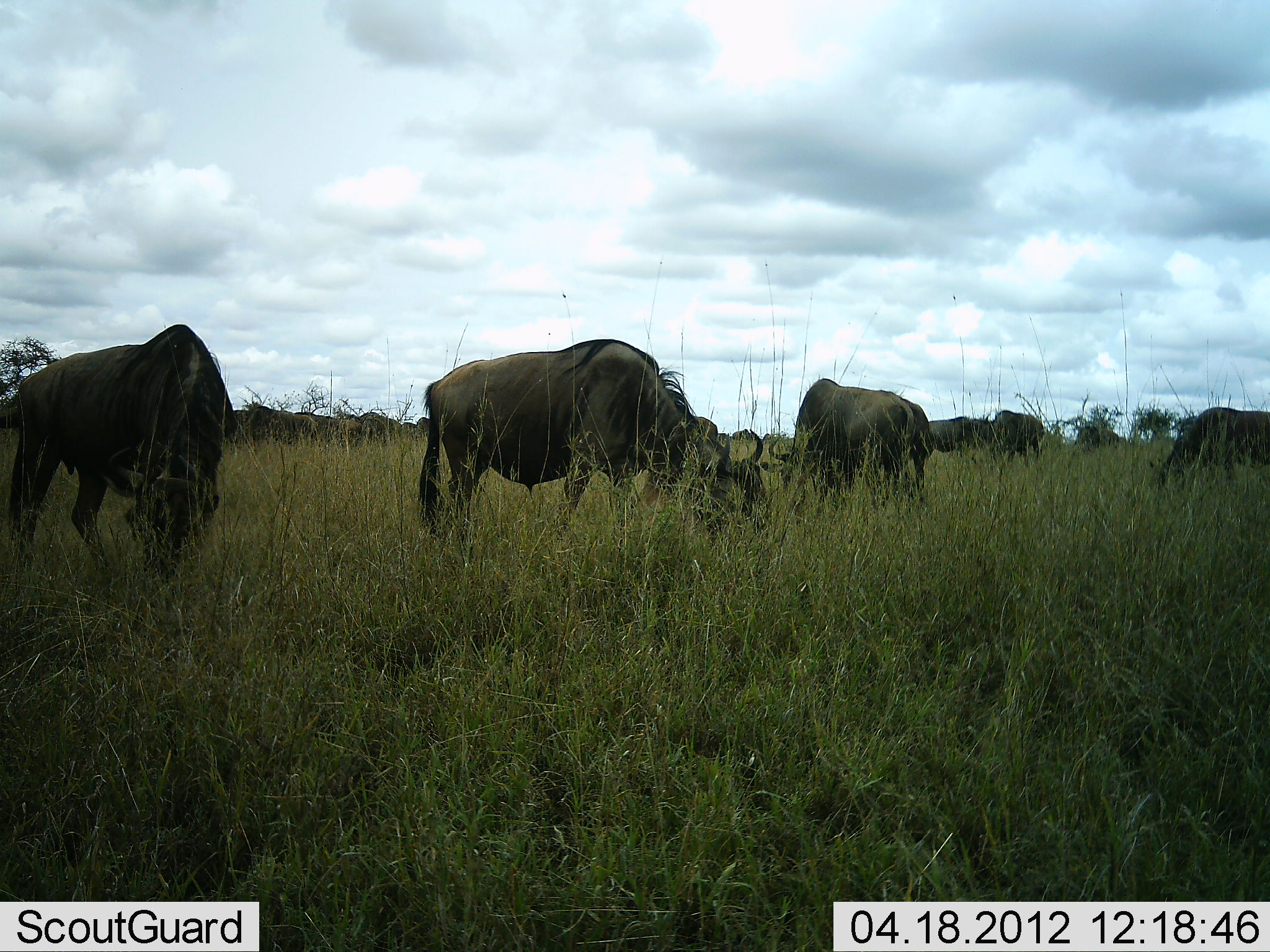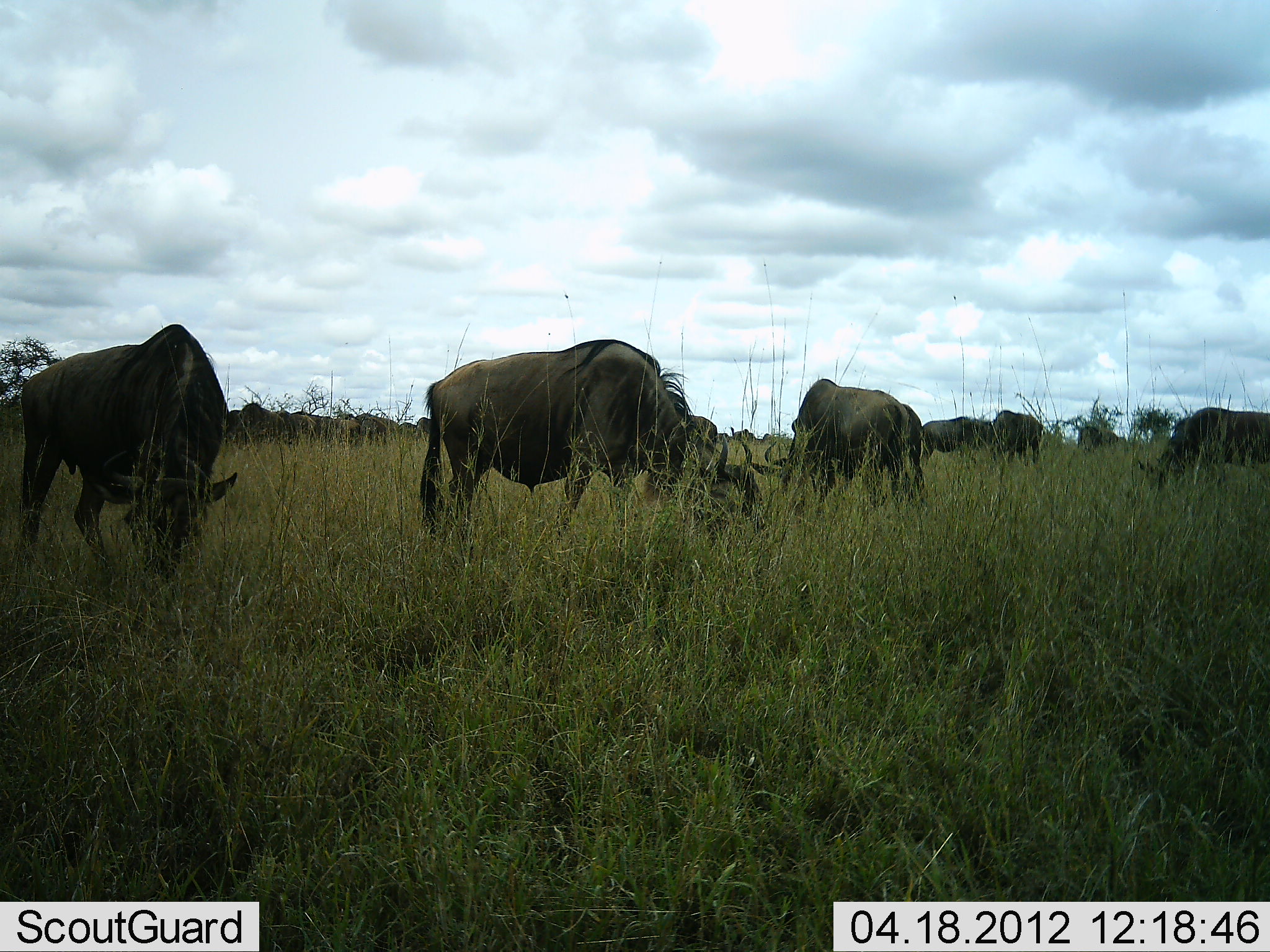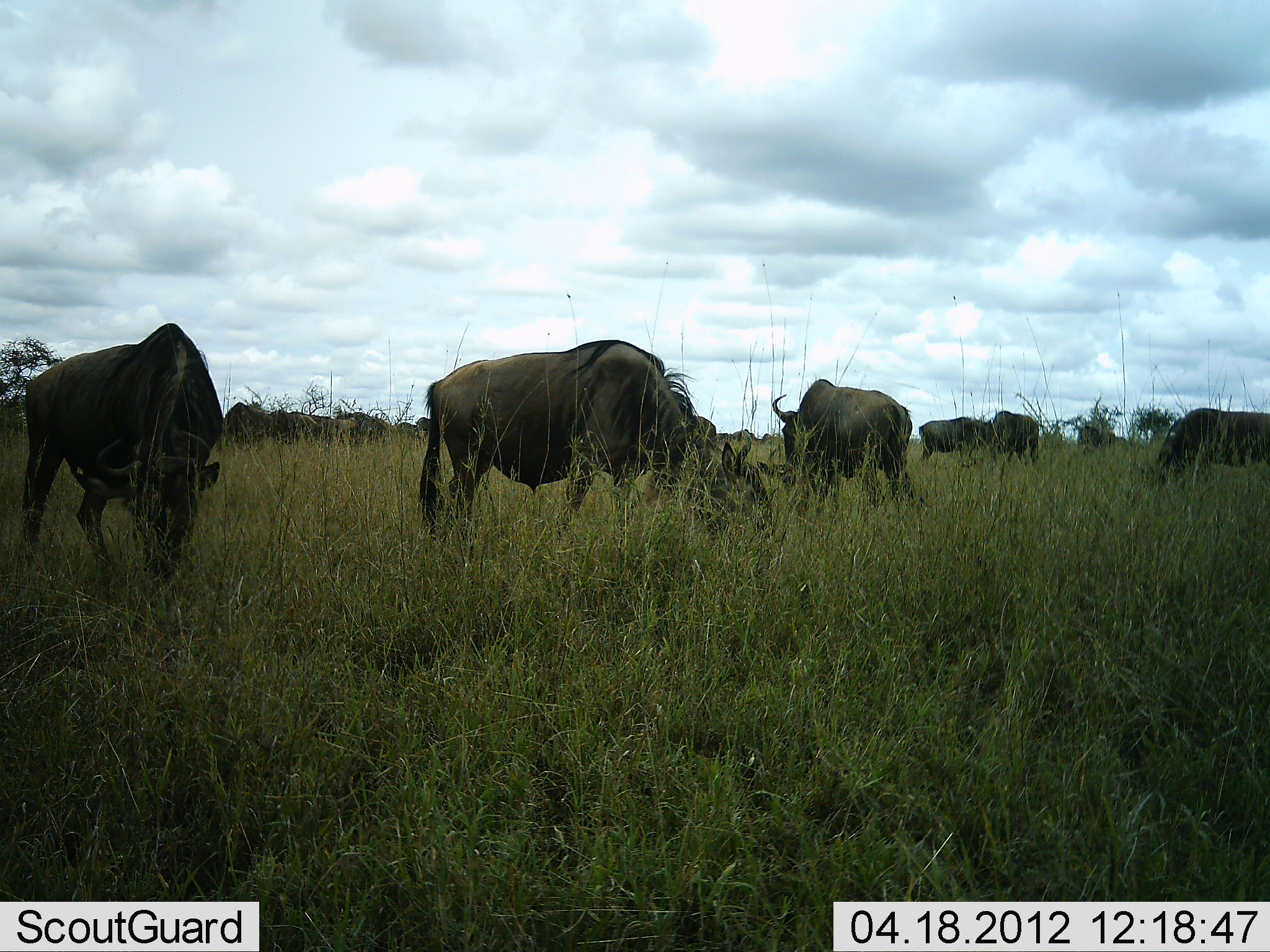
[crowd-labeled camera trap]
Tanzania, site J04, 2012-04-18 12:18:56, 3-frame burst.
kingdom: Animalia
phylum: Chordata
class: Mammalia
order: Artiodactyla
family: Bovidae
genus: Connochaetes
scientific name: Connochaetes taurinus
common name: blue wildebeest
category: wildebeest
Wildebeest (blue wildebeest) (Connochaetes taurinus), count 11-50. Behavior (volunteer vote fractions): standing 29%, resting 21%, moving 21%, interacting 0%. Young present (vote fraction): 14%. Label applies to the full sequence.